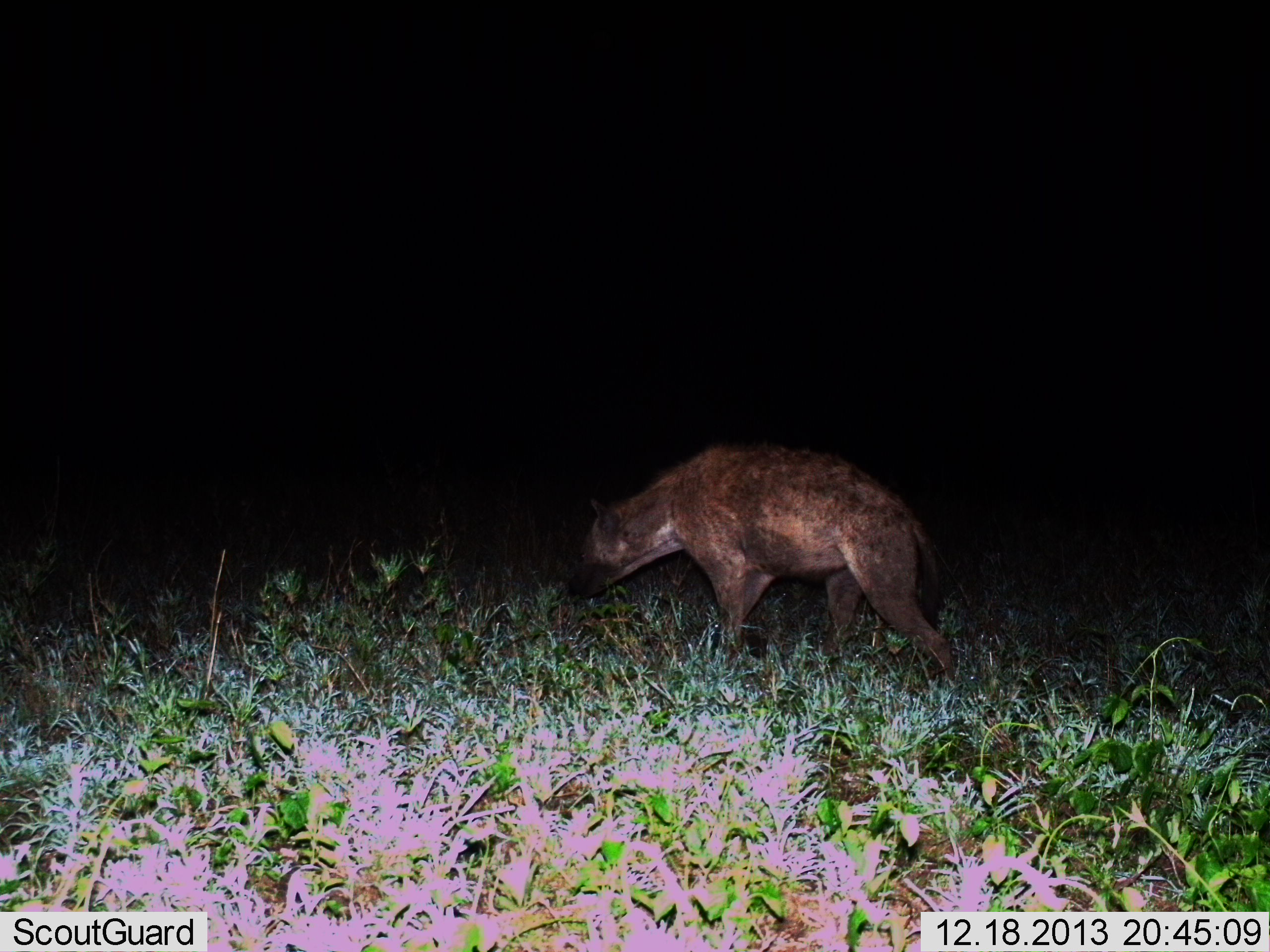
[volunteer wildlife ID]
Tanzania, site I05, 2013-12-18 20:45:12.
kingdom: Animalia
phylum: Chordata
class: Mammalia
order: Carnivora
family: Hyaenidae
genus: Crocuta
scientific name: Crocuta crocuta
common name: spotted hyena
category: hyenaspotted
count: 1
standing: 18%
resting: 0%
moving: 82%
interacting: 0%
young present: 0%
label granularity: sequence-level